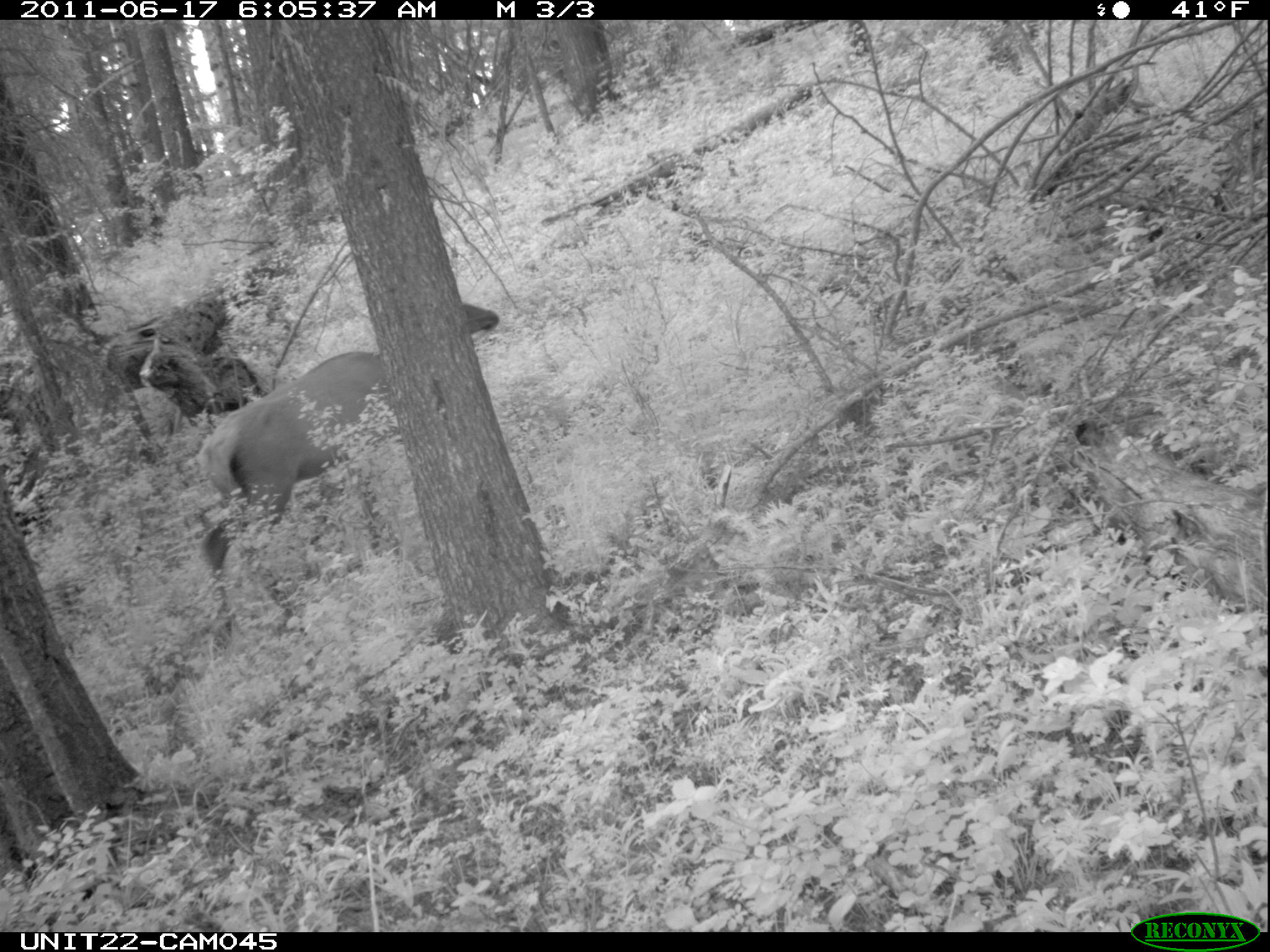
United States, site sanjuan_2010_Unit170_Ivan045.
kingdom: Animalia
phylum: Chordata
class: Mammalia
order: Artiodactyla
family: Cervidae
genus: Cervus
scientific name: Cervus elaphus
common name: red deer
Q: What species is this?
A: Cervus elaphus (red deer).